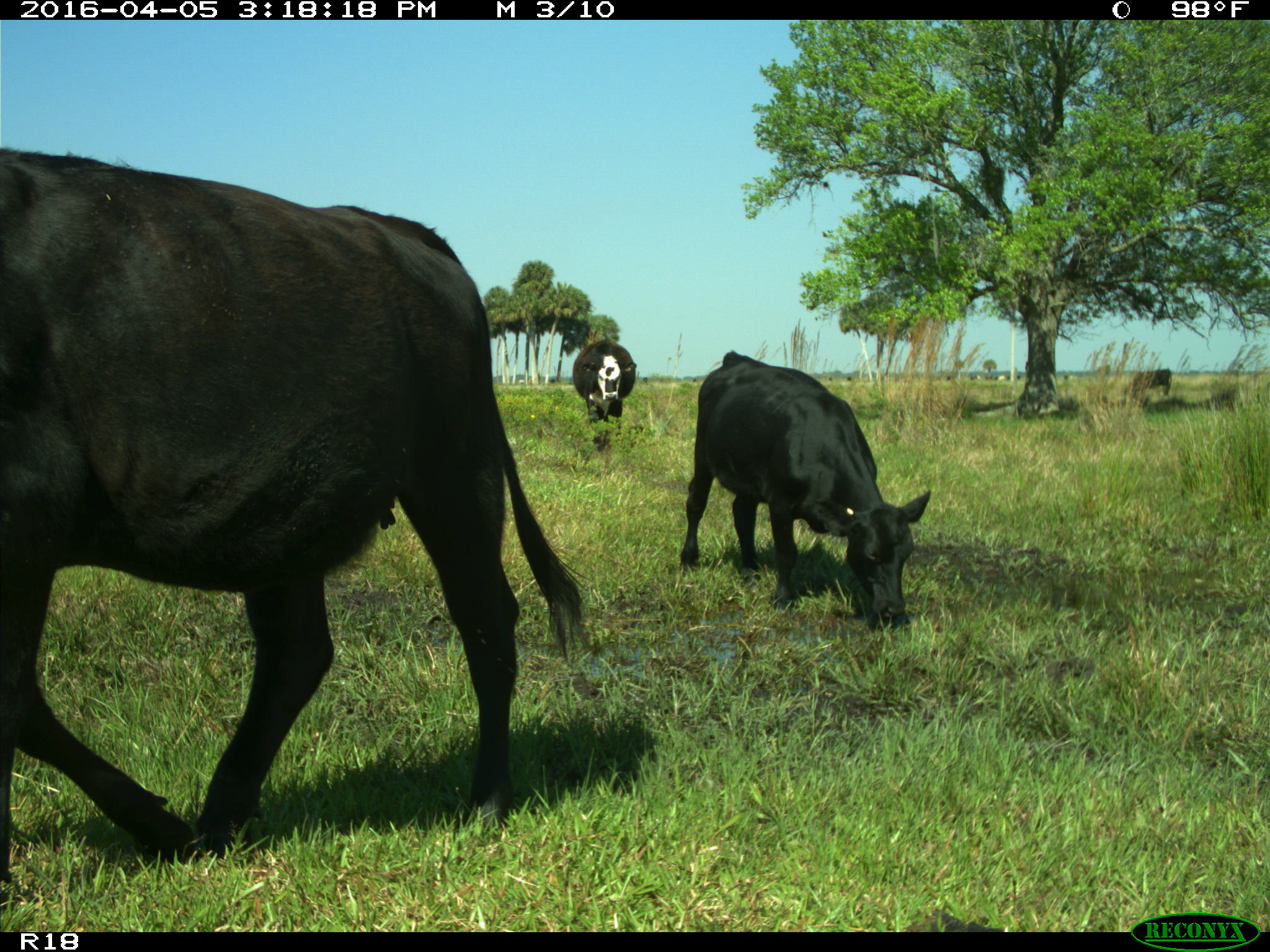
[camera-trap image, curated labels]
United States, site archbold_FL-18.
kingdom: Animalia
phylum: Chordata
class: Mammalia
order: Artiodactyla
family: Bovidae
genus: Bos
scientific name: Bos taurus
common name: domestic cow